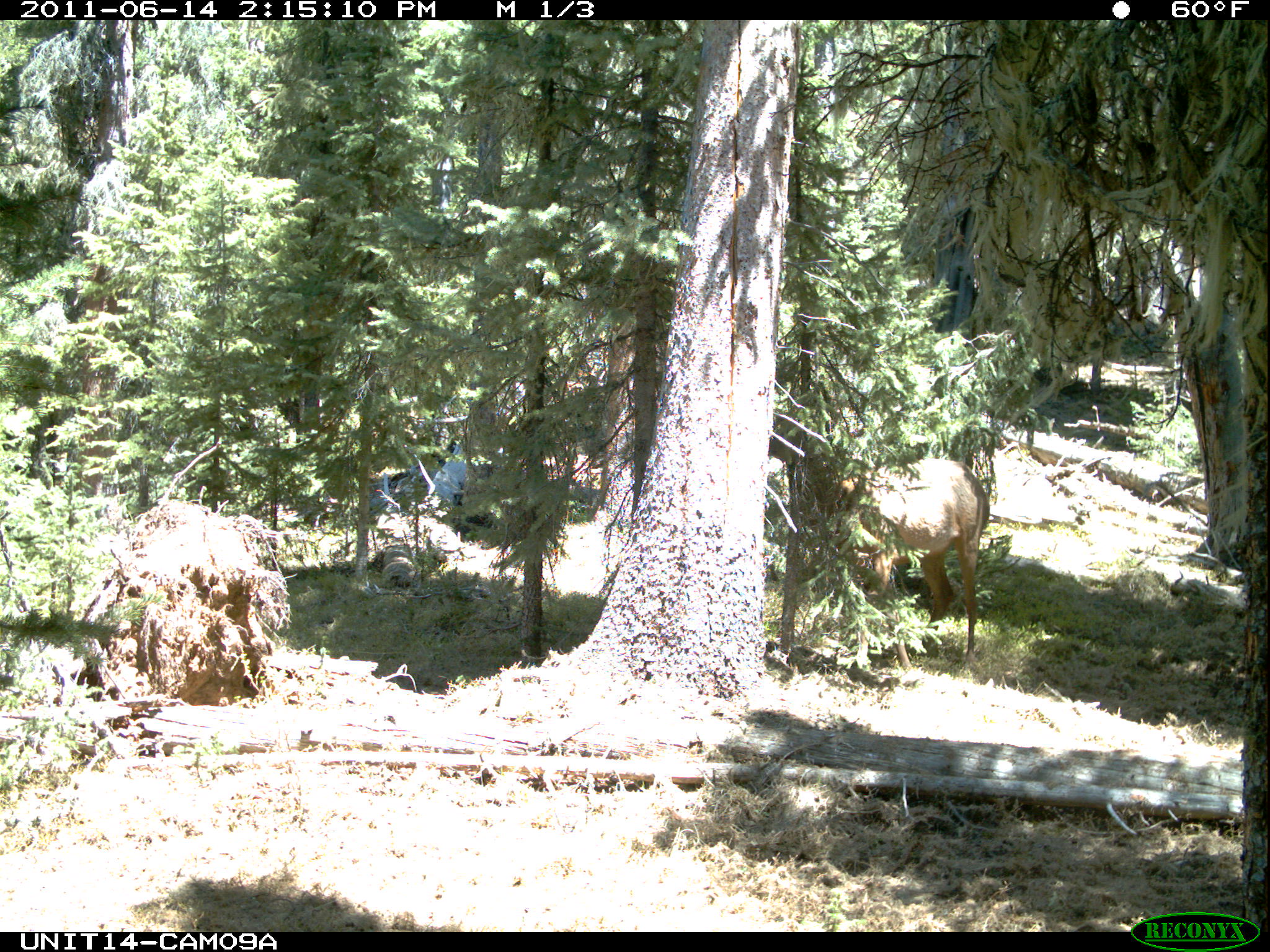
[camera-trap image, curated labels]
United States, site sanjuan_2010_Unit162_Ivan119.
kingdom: Animalia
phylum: Chordata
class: Mammalia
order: Artiodactyla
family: Cervidae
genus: Cervus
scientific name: Cervus elaphus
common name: red deer